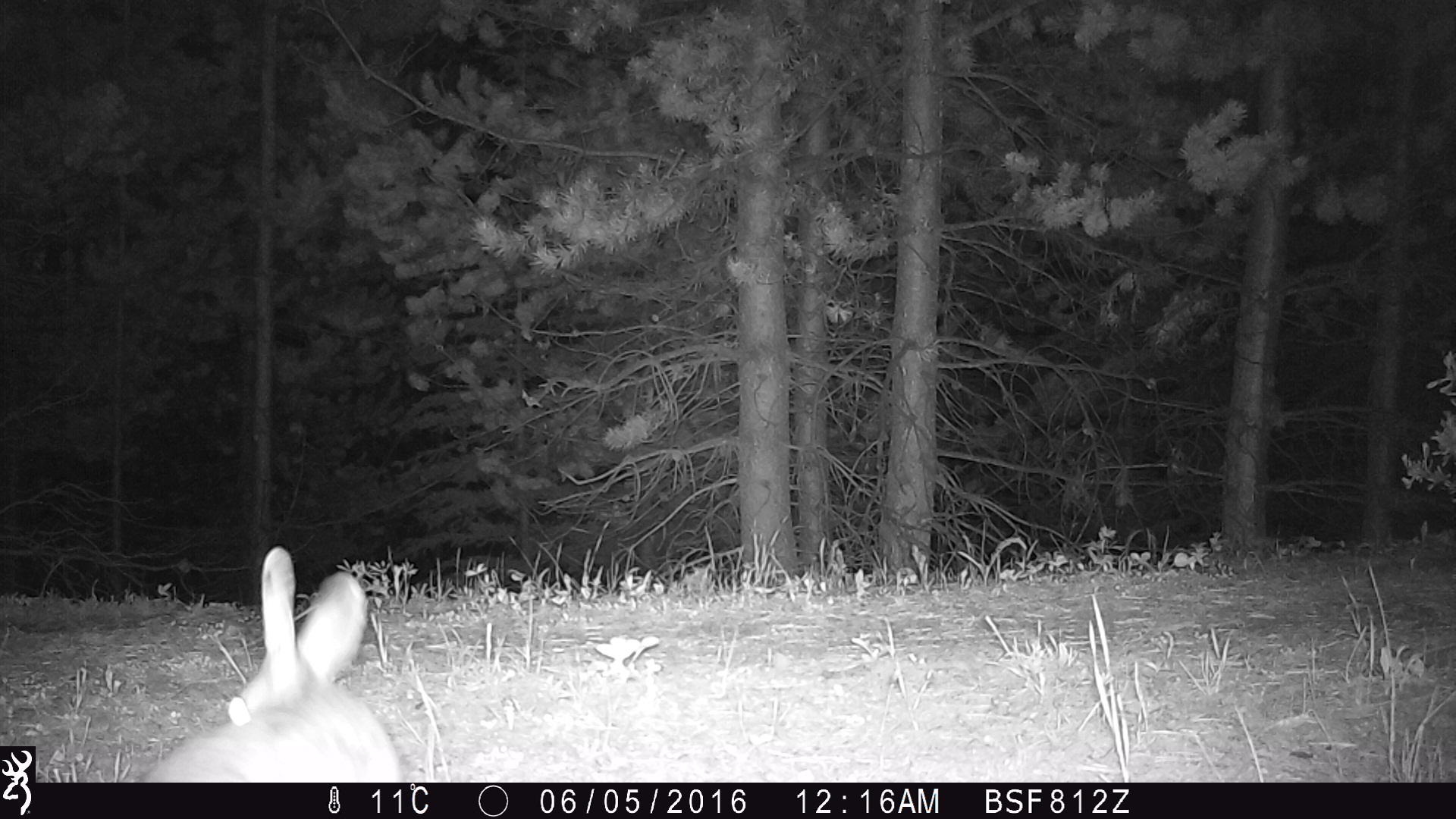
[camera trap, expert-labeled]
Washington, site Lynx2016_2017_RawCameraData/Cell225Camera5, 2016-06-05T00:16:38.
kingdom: Animalia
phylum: Chordata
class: Mammalia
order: Lagomorpha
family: Leporidae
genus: Lepus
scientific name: Lepus americanus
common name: snowshoe hare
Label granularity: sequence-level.